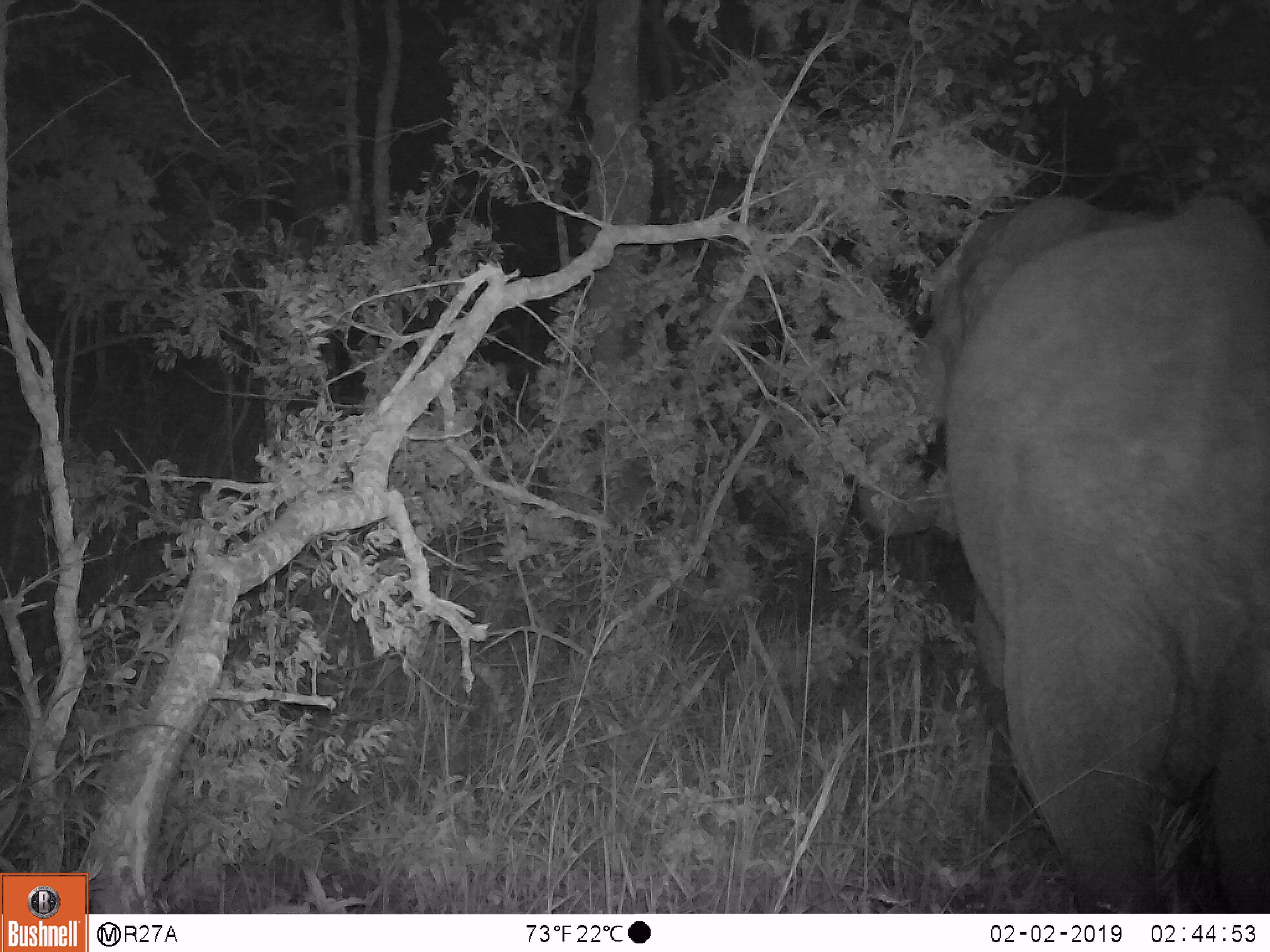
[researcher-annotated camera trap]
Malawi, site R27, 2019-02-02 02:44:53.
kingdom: Animalia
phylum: Chordata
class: Mammalia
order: Proboscidea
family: Elephantidae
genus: Loxodonta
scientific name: Loxodonta africana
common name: african savanna elephant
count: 1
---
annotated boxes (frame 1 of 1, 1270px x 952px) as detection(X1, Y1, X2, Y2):
african savanna elephant: detection(845, 182, 1268, 910)